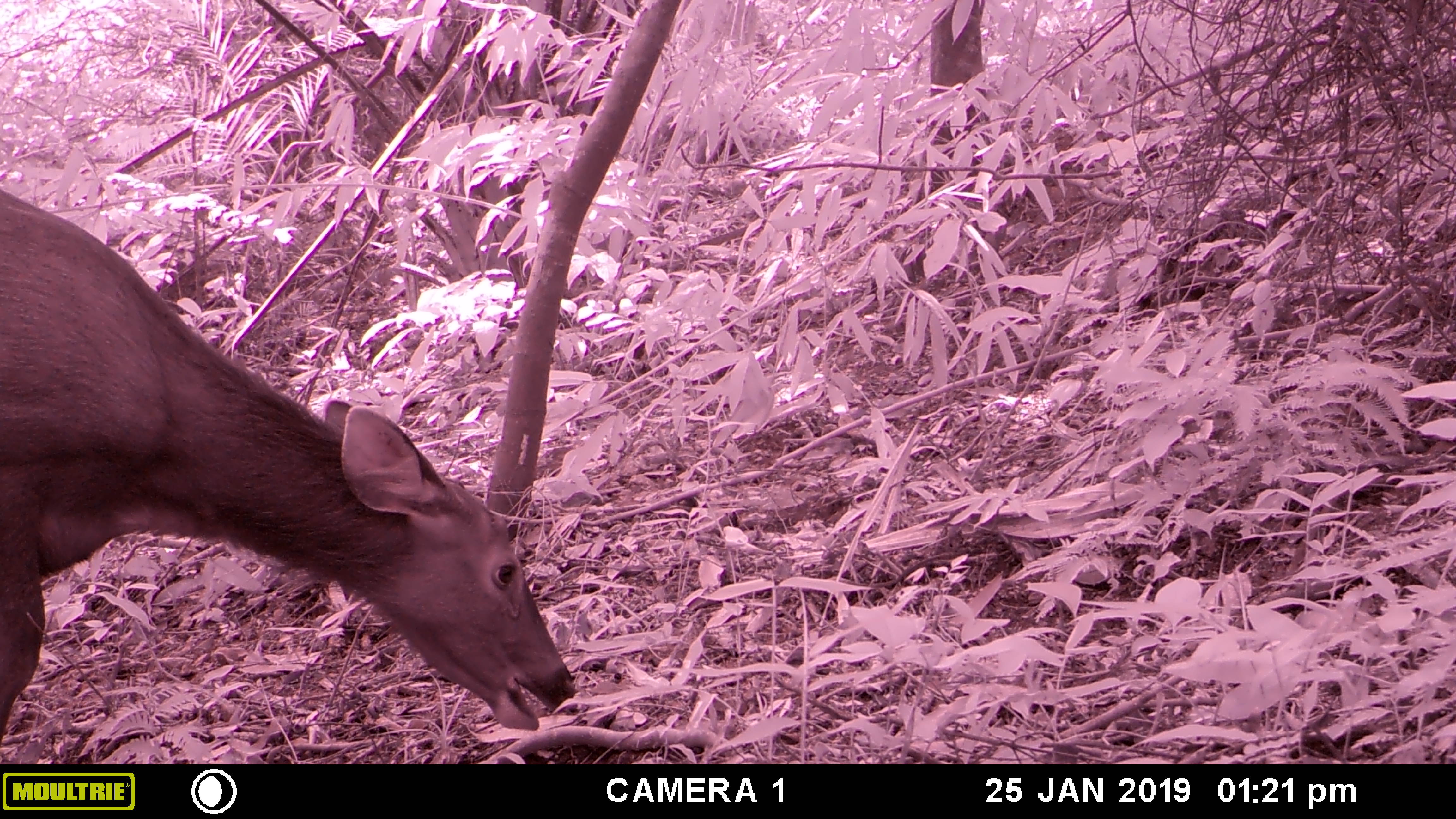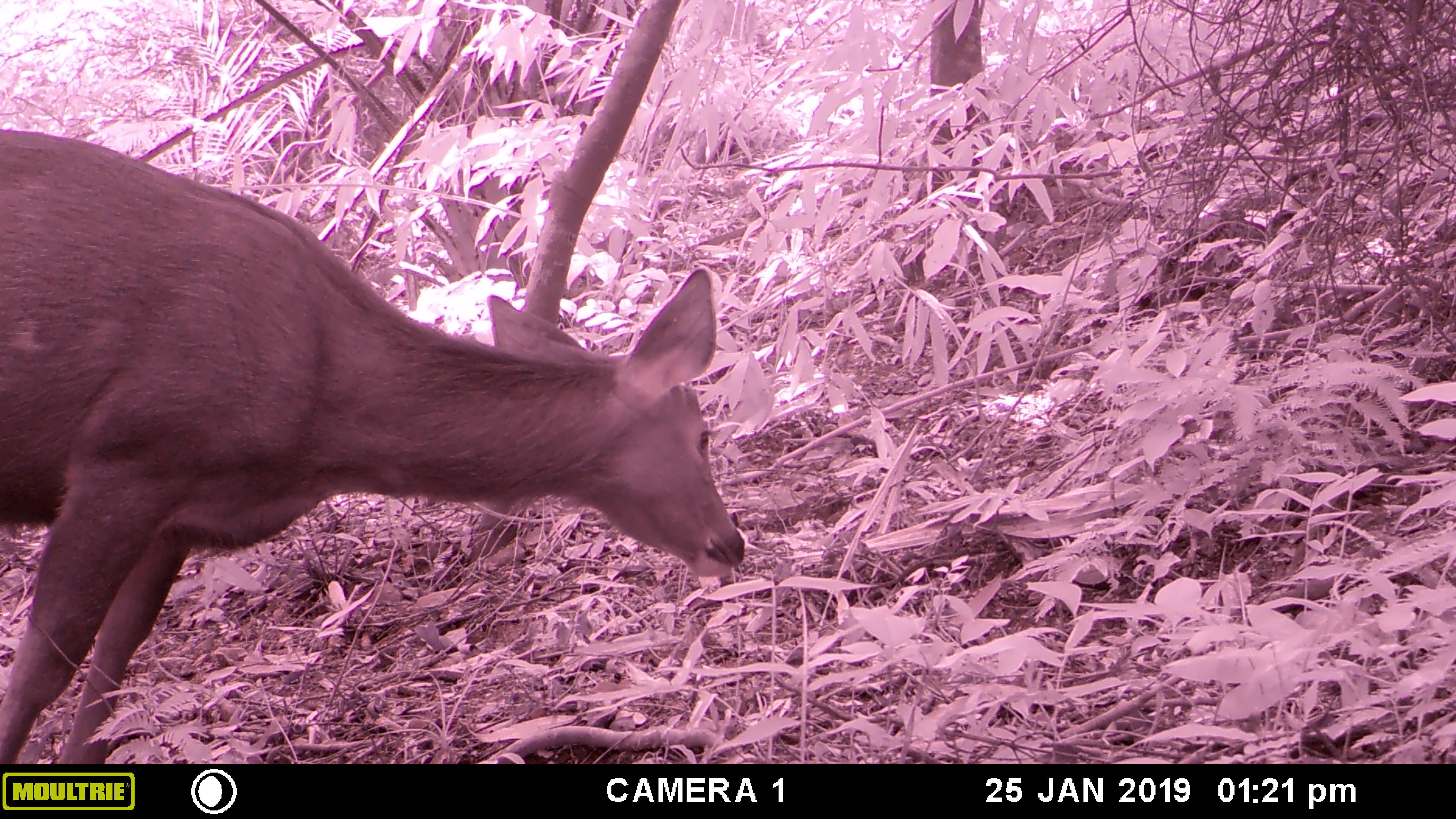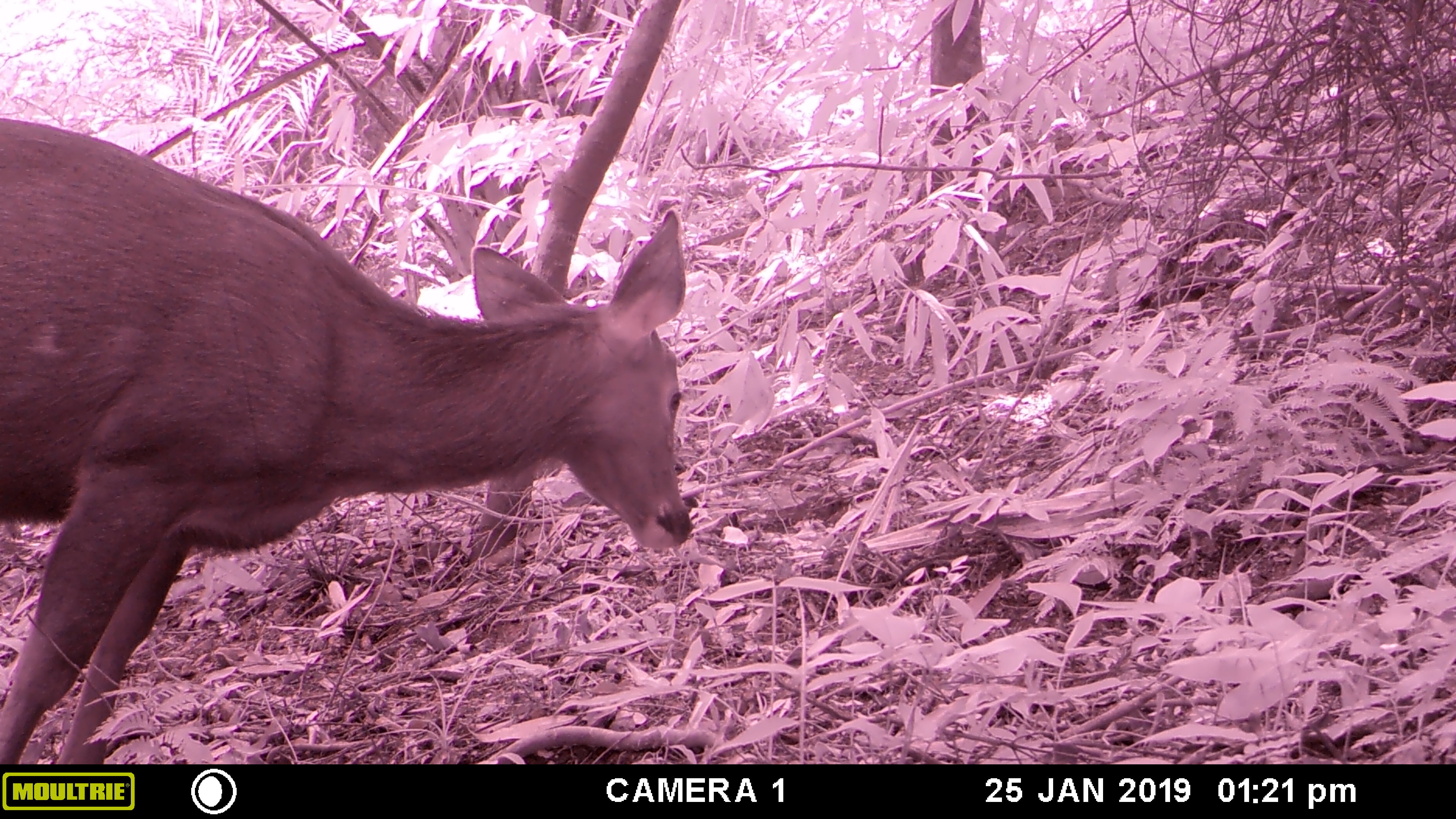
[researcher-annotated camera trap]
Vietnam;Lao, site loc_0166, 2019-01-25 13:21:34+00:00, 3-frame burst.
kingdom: Animalia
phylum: Chordata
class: Mammalia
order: Artiodactyla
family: Cervidae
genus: Rusa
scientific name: Rusa unicolor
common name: sambar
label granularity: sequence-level